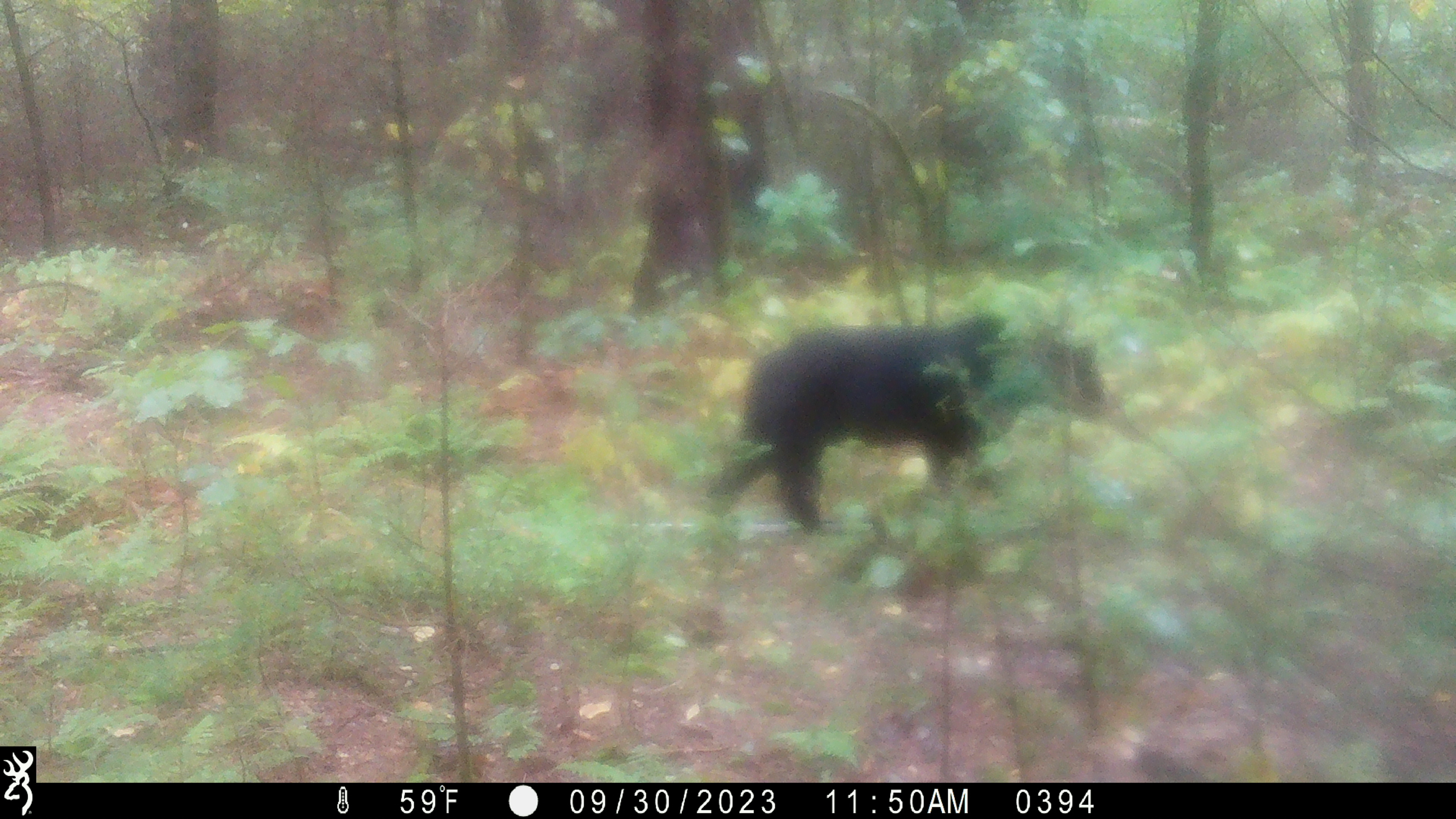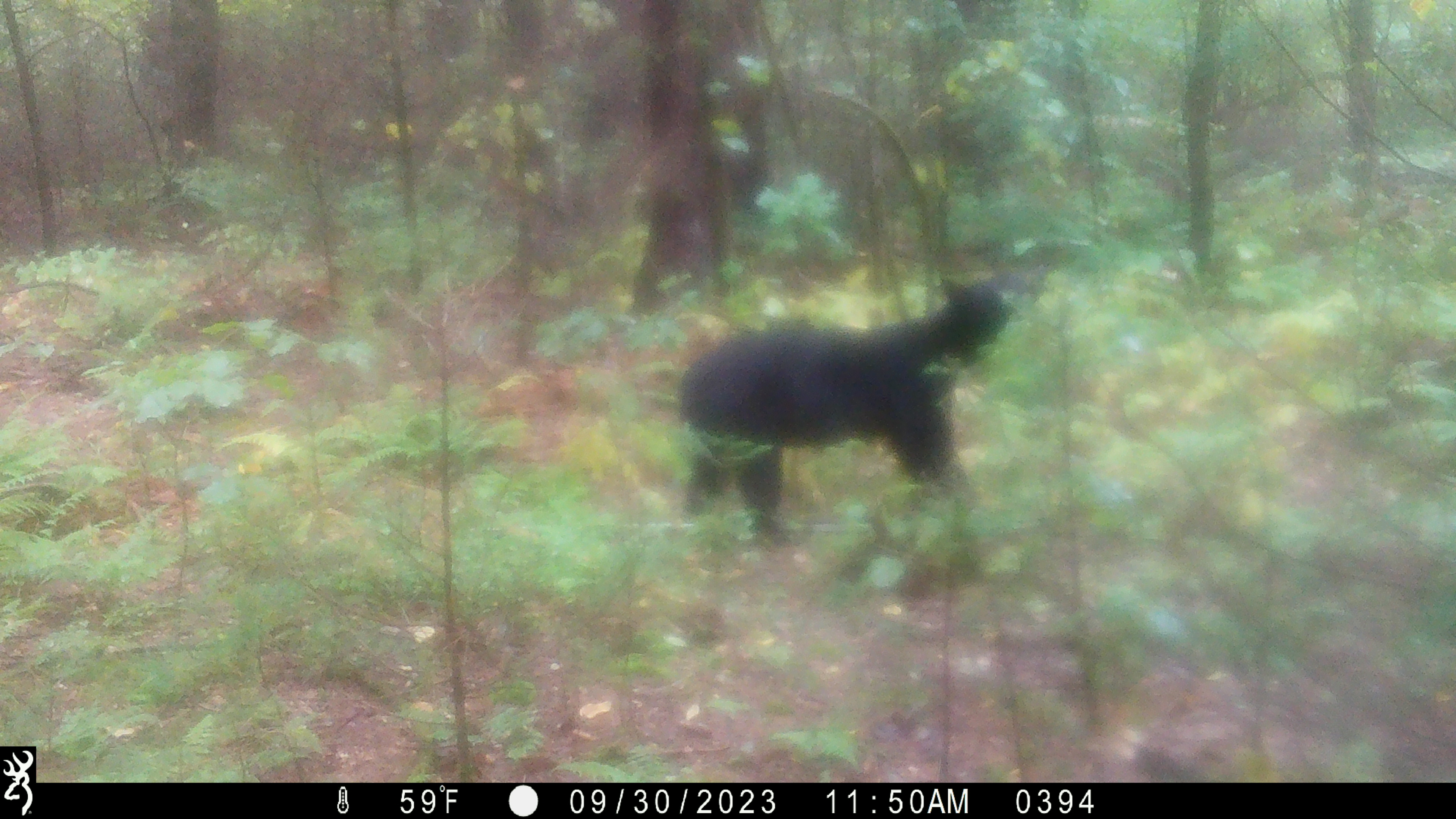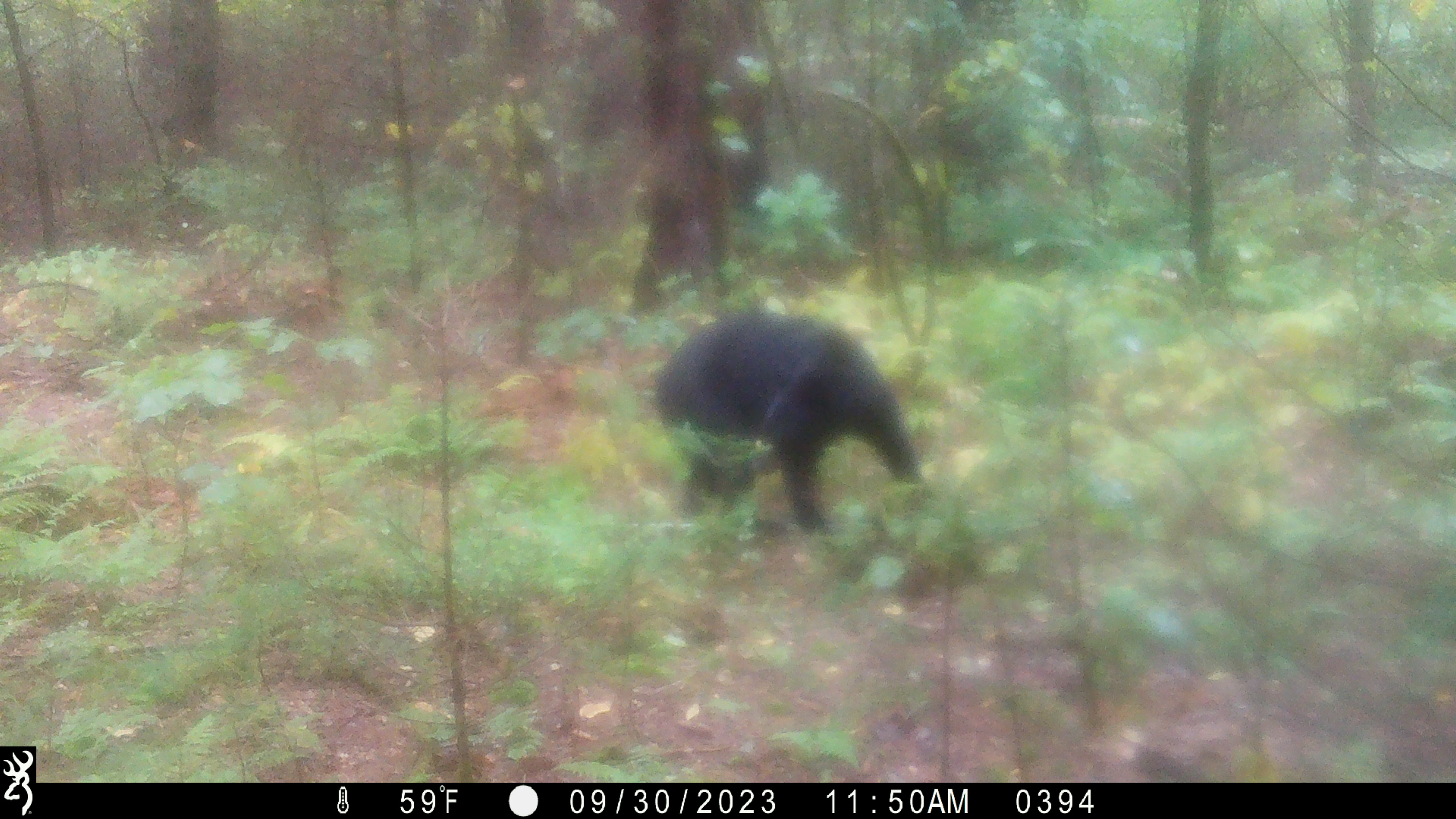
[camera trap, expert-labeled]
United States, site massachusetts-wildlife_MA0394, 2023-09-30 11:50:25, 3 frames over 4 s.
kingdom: Animalia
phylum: Chordata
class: Mammalia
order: Carnivora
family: Ursidae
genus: Ursus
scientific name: Ursus americanus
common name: black bear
Black bear (Ursus americanus).